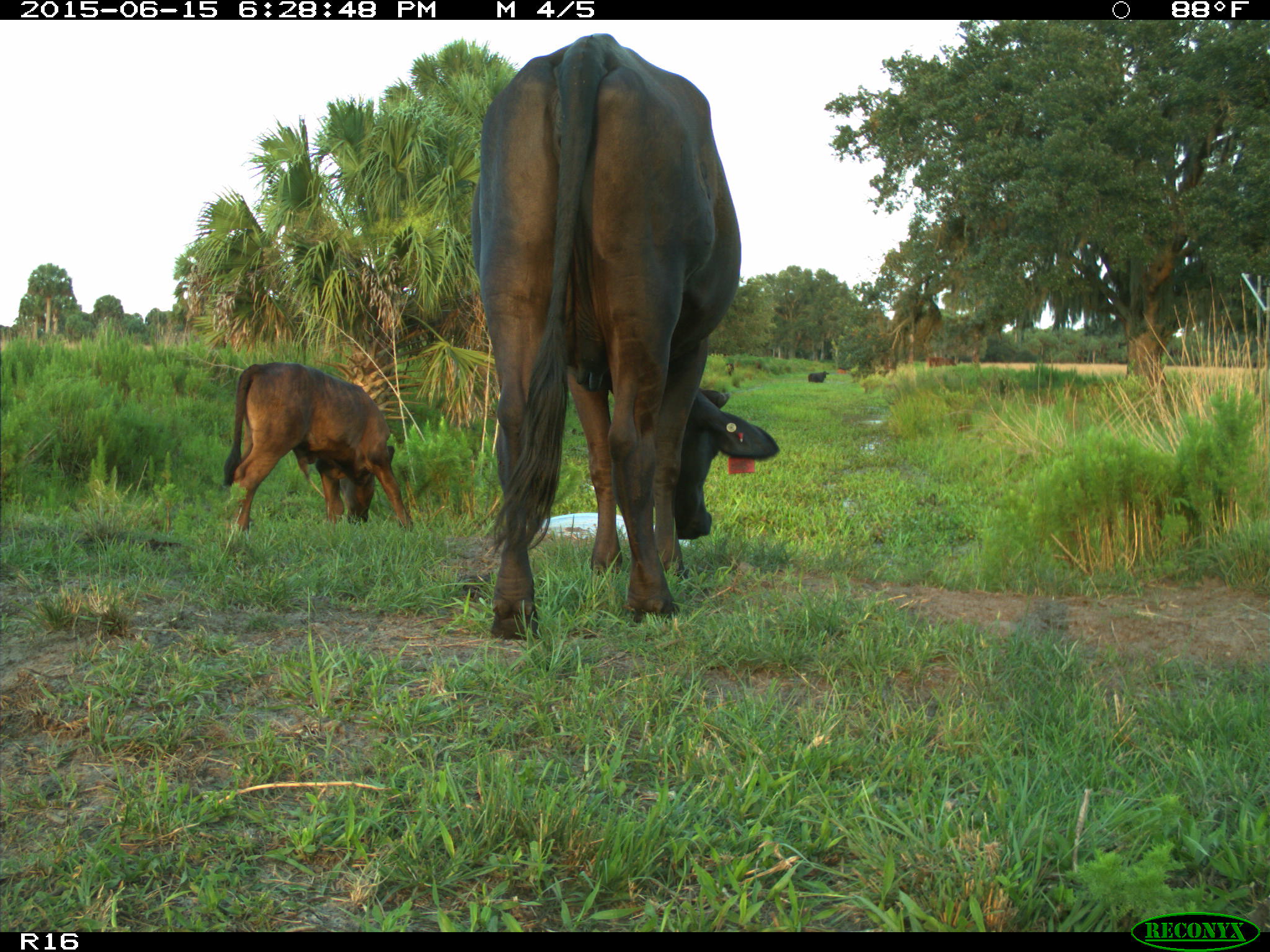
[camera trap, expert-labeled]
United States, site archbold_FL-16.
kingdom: Animalia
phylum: Chordata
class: Mammalia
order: Artiodactyla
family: Bovidae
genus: Bos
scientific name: Bos taurus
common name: domestic cow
Bos taurus (domestic cow).